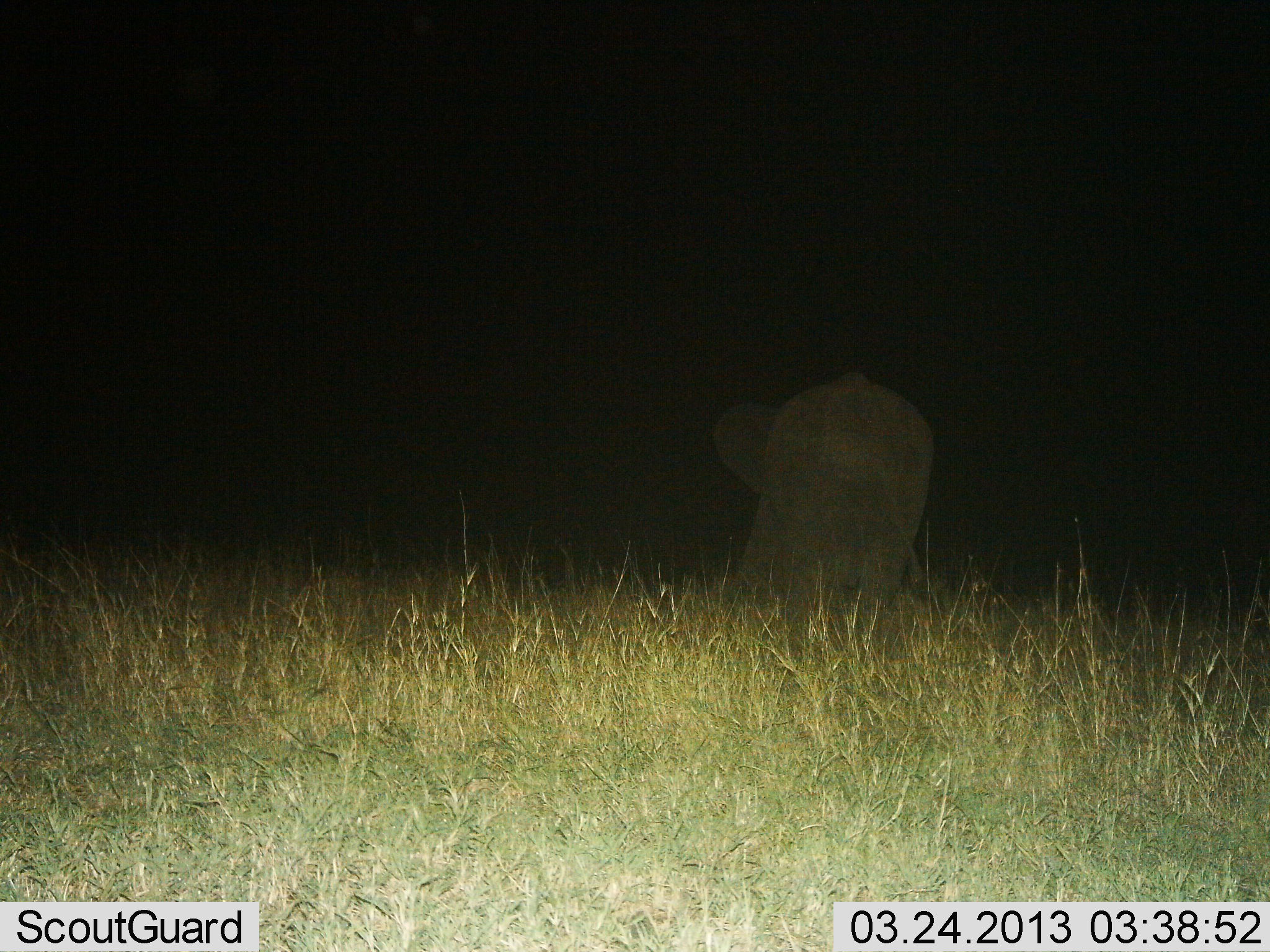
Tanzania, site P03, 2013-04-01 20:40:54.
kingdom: Animalia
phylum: Chordata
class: Mammalia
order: Proboscidea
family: Elephantidae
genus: Loxodonta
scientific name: Loxodonta africana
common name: african bush elephant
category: elephant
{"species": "elephant (african bush elephant) (Loxodonta africana)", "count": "1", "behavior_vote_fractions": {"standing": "57%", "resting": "0%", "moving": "46%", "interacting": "0%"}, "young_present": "11%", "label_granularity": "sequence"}